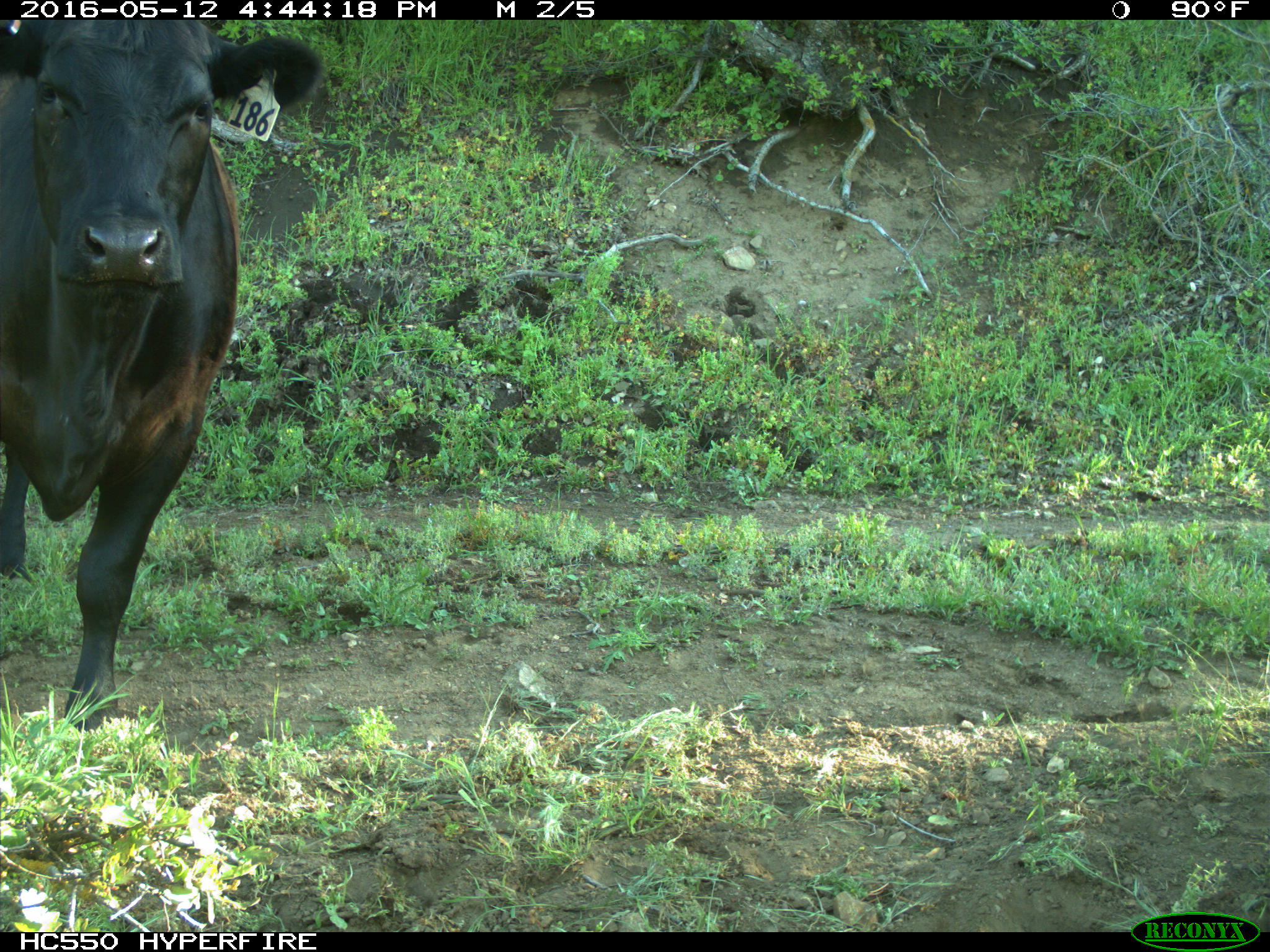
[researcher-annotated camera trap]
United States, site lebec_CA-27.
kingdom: Animalia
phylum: Chordata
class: Mammalia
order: Artiodactyla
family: Bovidae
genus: Bos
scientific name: Bos taurus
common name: domestic cow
Bos taurus (domestic cow).